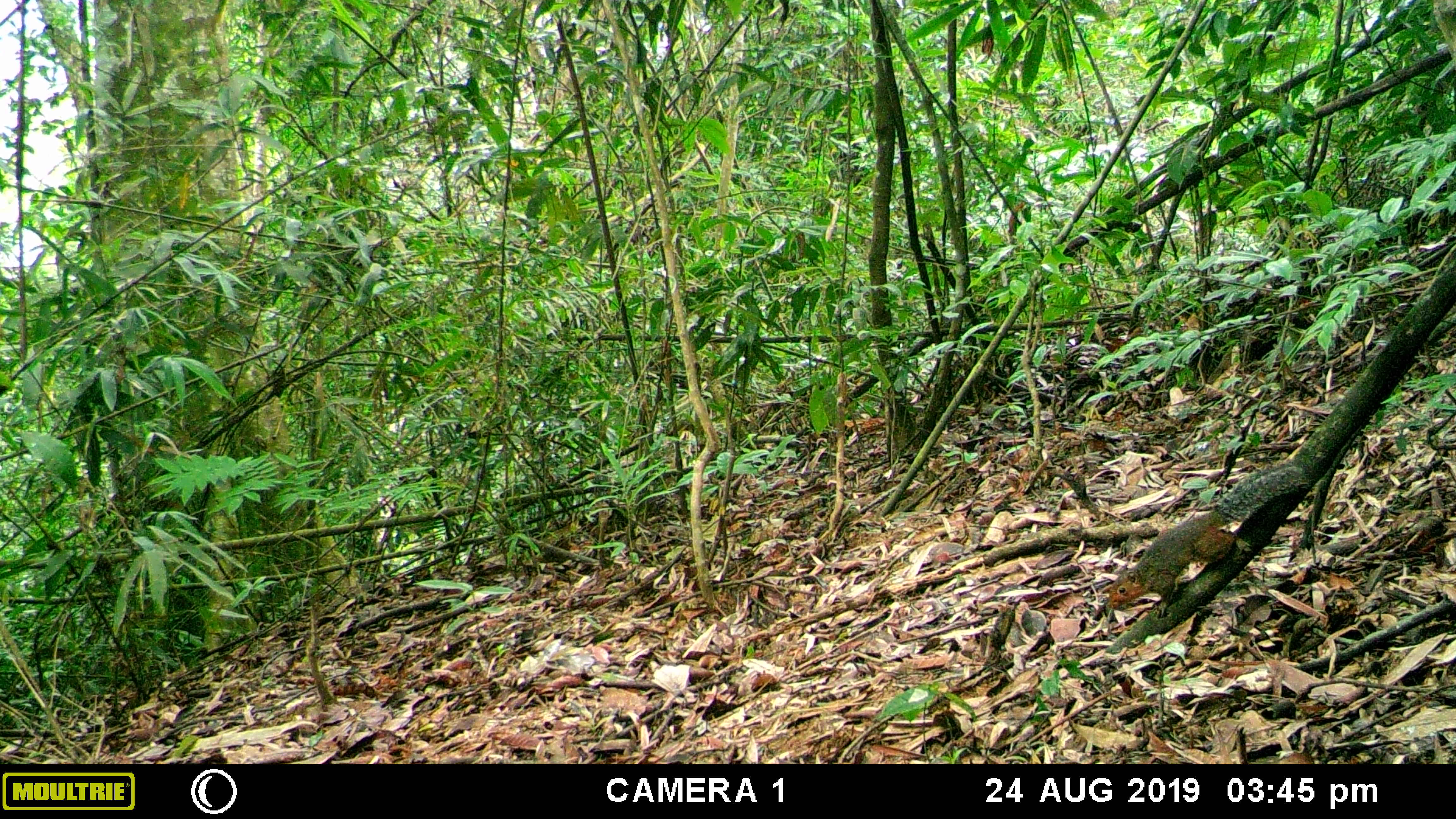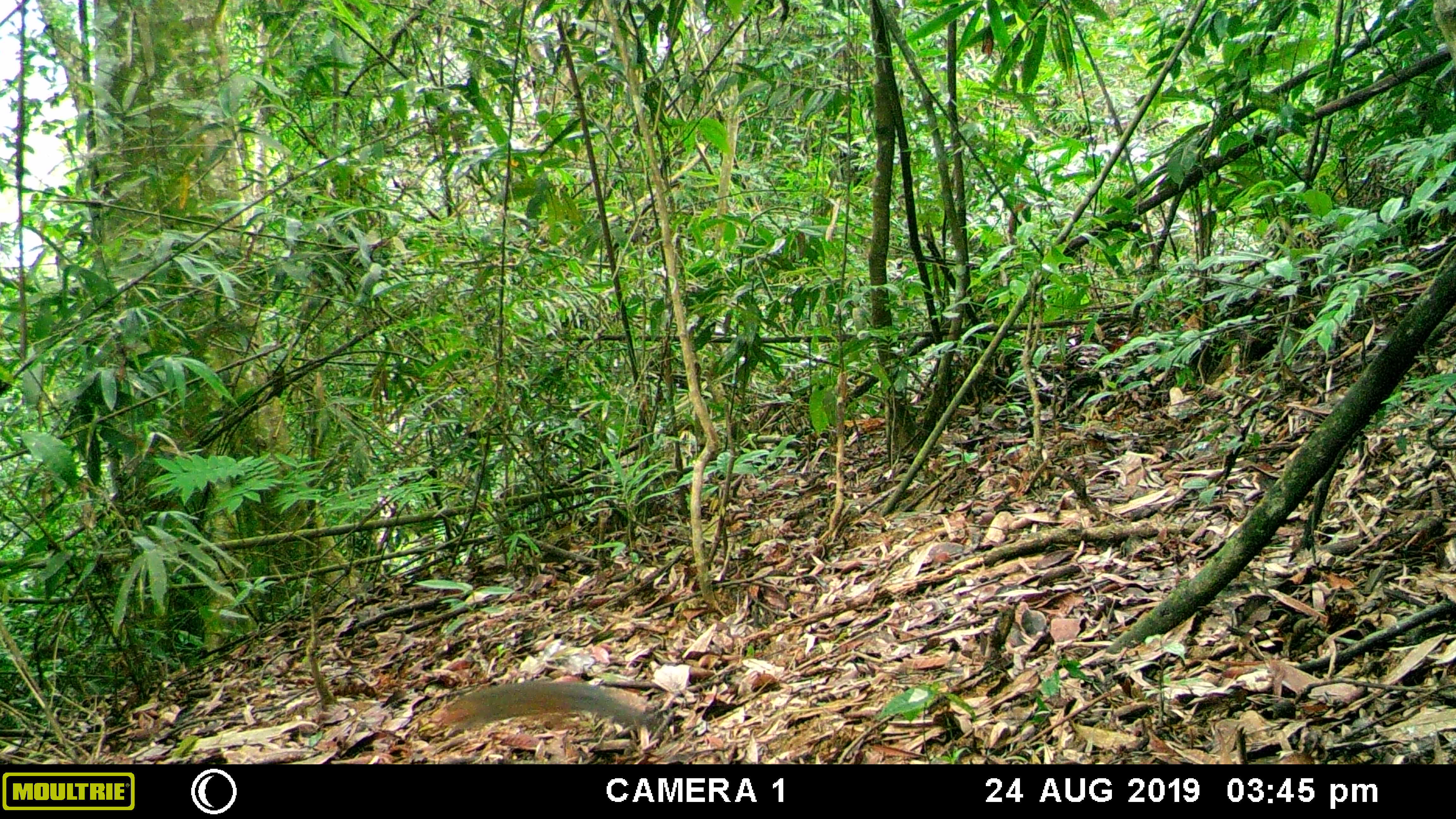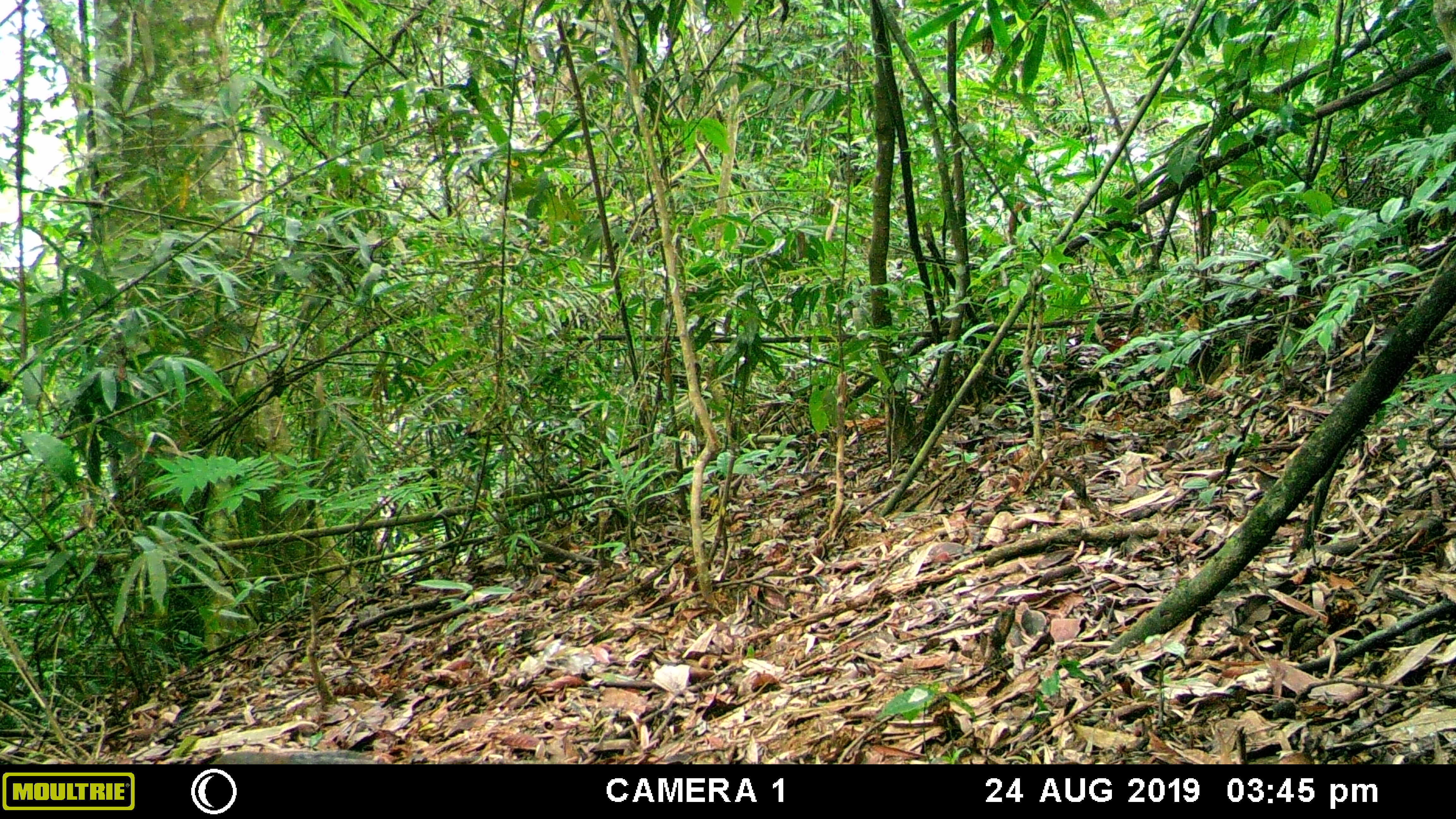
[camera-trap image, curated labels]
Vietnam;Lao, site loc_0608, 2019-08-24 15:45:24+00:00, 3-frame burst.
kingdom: Animalia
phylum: Chordata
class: Mammalia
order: Rodentia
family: Sciuridae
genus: Dremomys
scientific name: Dremomys rufigenis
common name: red-cheeked squirrel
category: red cheeked squirrel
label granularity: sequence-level